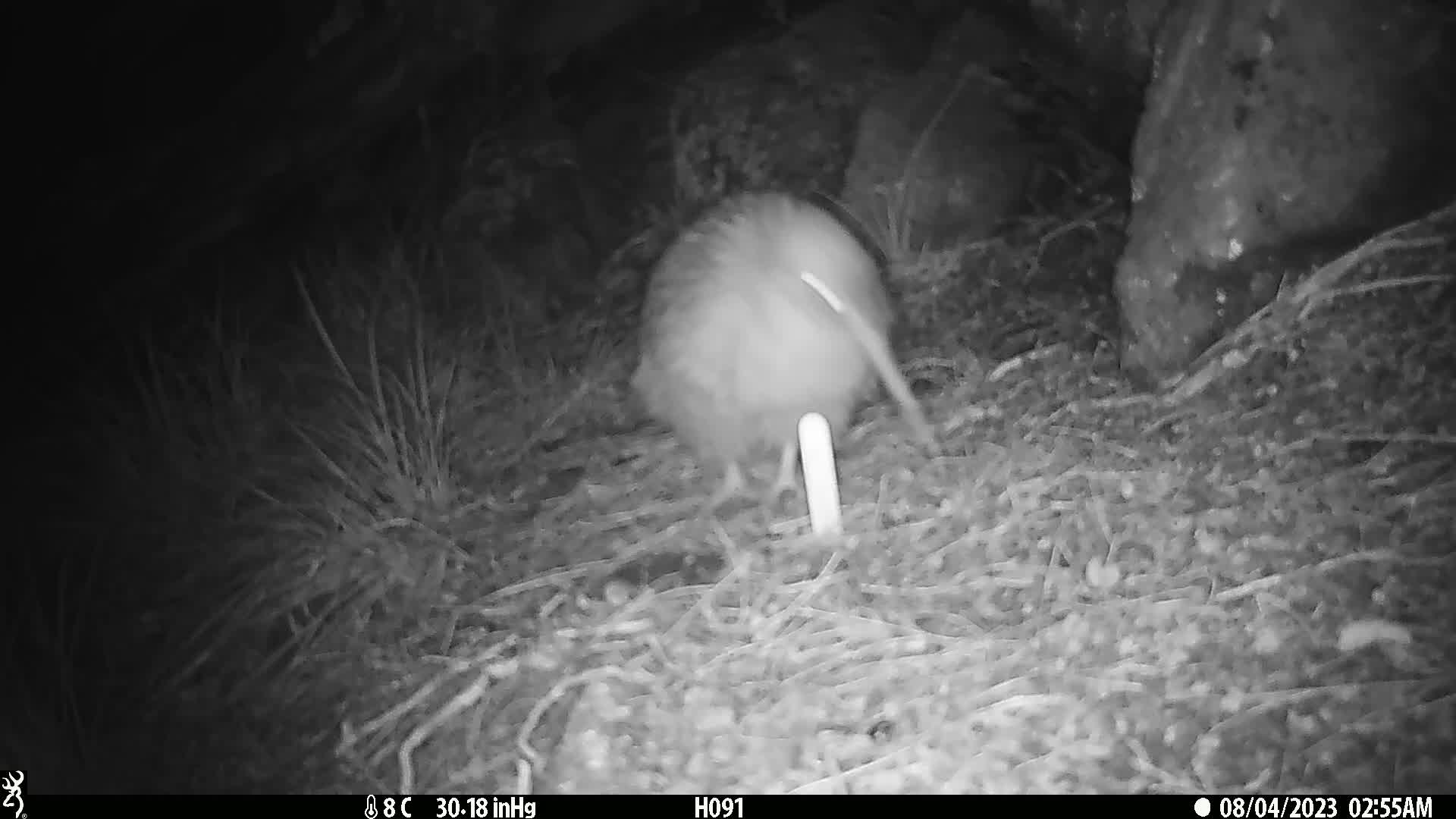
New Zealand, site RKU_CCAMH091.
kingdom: Animalia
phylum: Chordata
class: Aves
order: Apterygiformes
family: Apterygidae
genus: Apteryx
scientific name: Apteryx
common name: kiwi